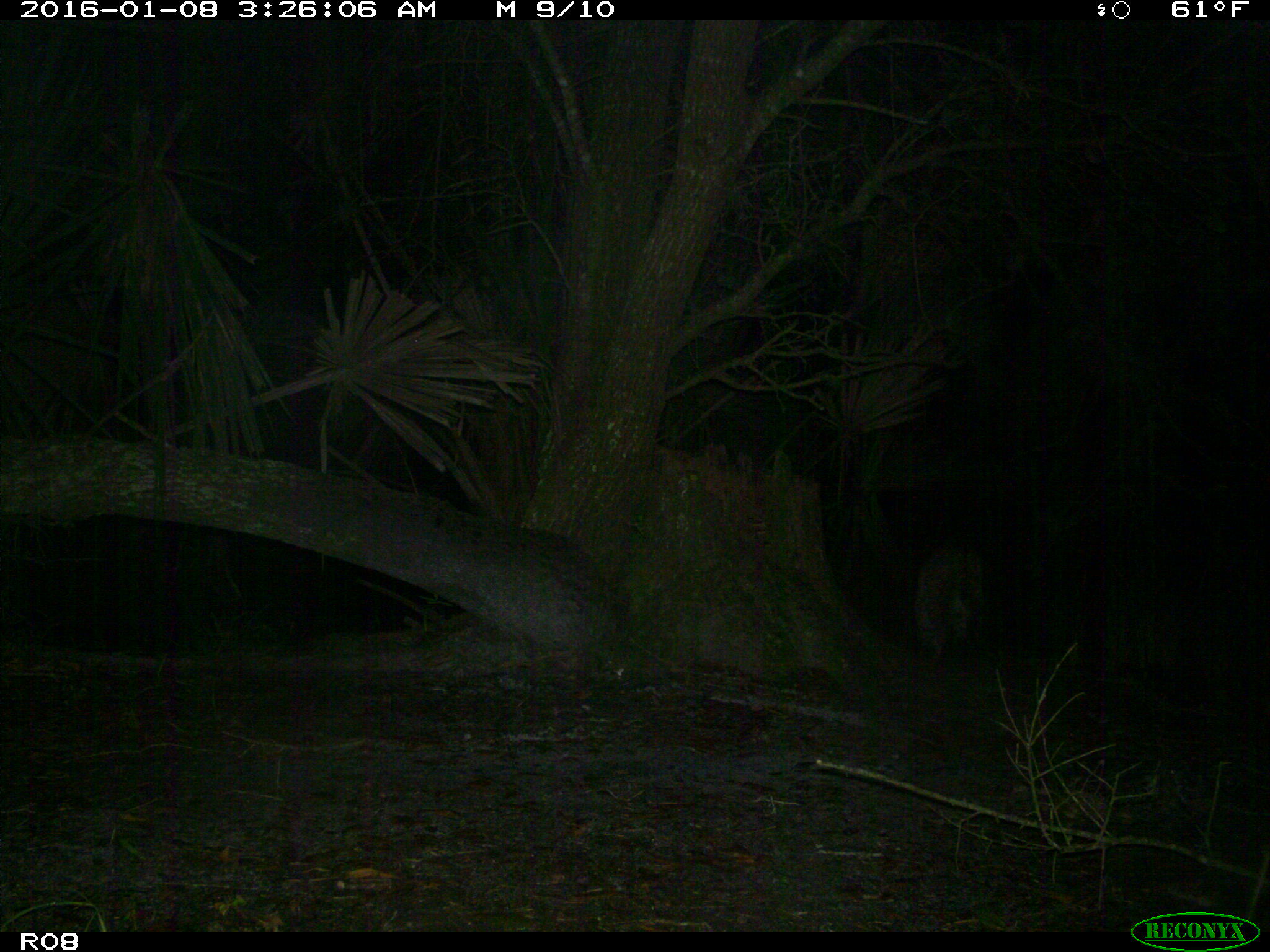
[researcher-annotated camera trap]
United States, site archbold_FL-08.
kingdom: Animalia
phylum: Chordata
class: Mammalia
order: Carnivora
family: Felidae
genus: Lynx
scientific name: Lynx rufus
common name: bobcat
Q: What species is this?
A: Lynx rufus (bobcat).